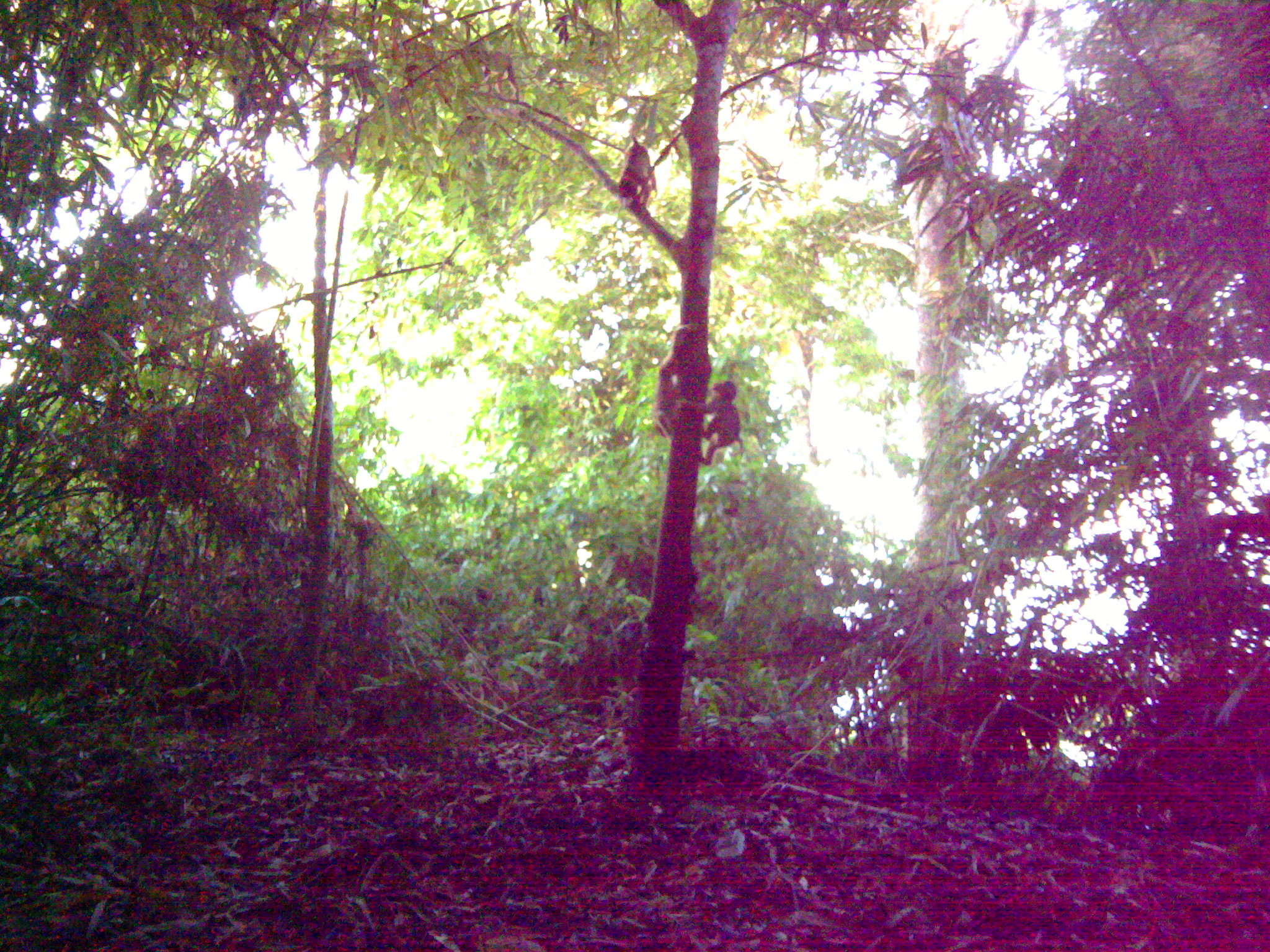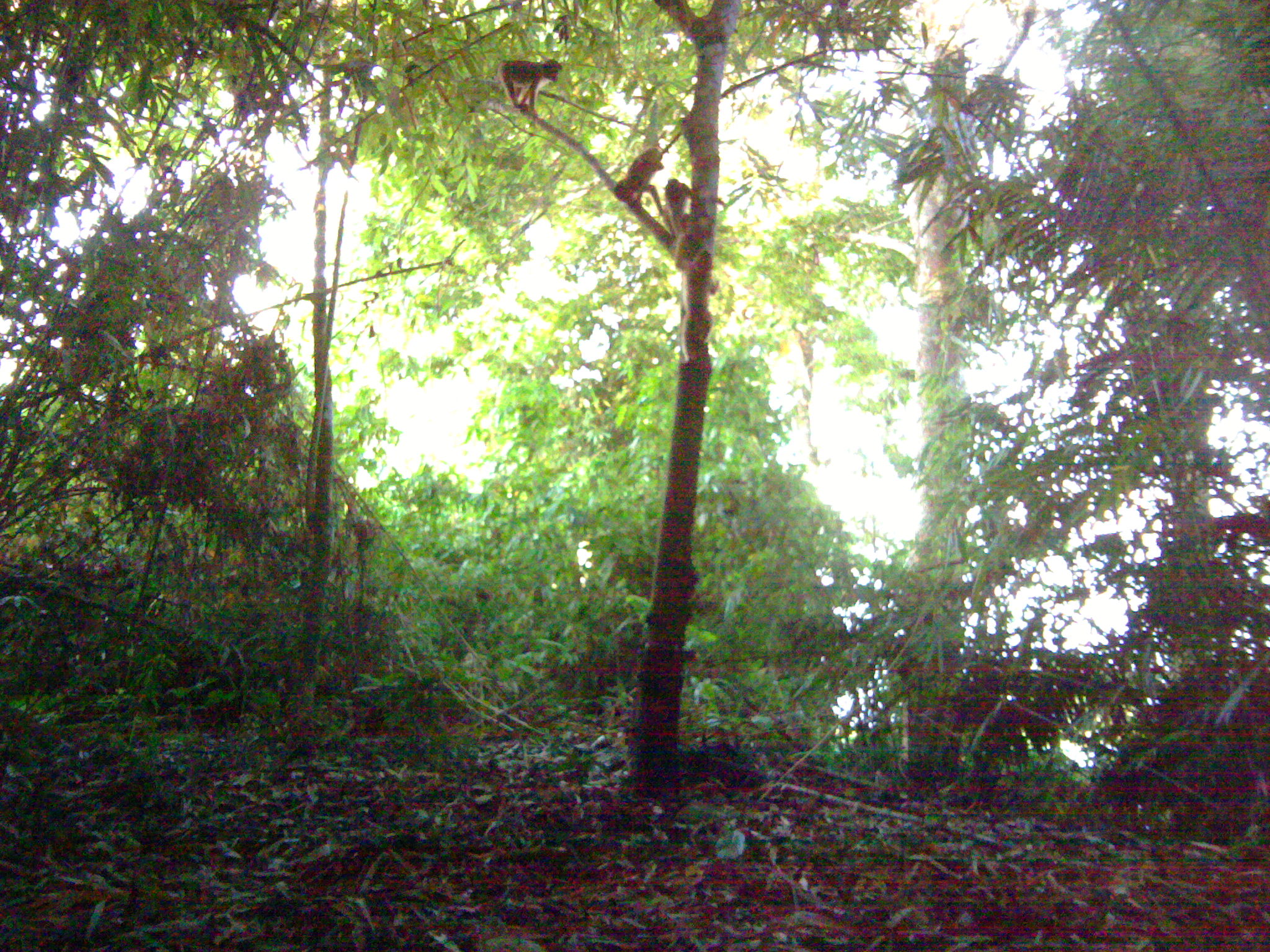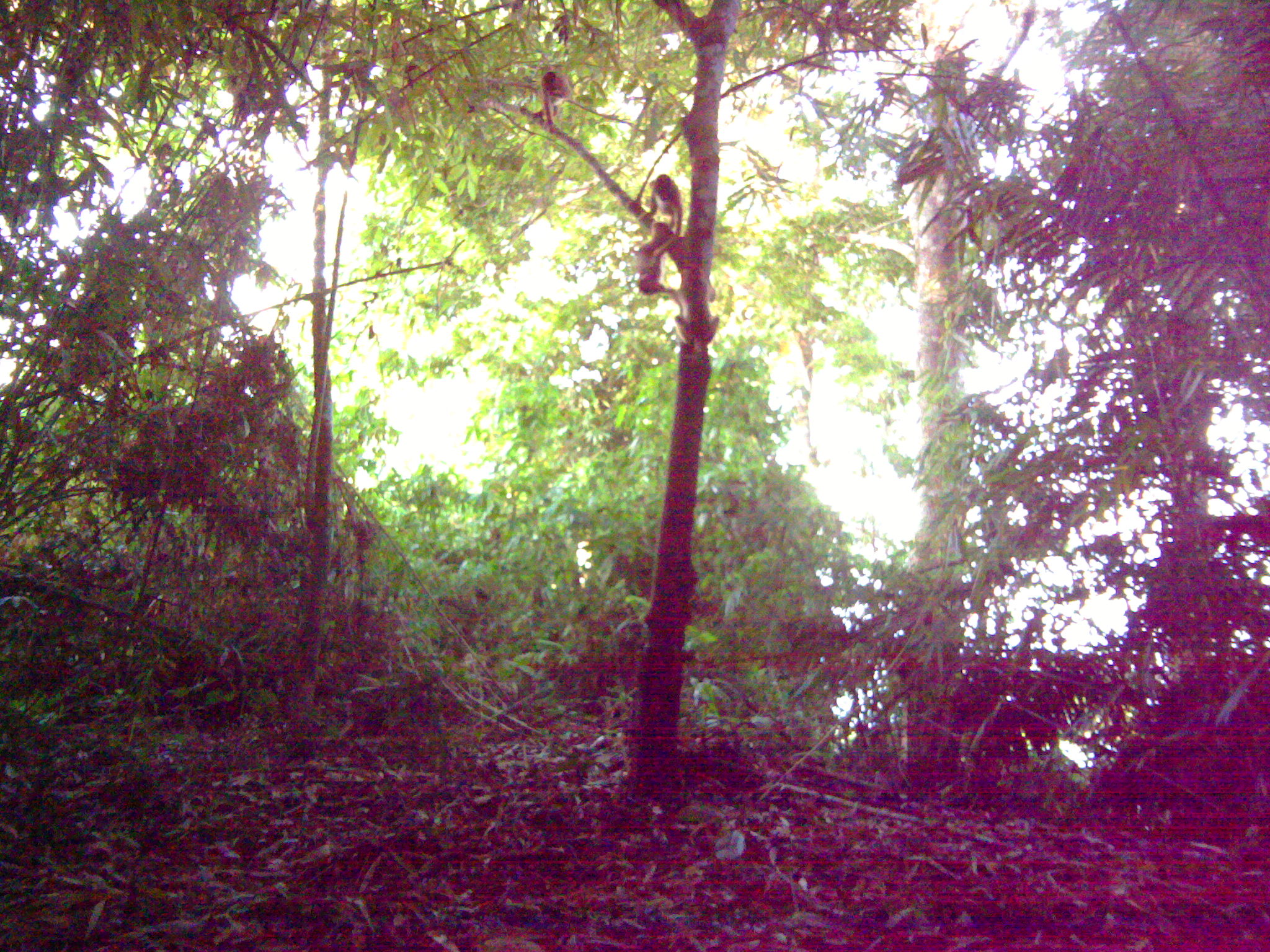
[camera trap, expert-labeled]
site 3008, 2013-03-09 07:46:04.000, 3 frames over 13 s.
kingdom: Animalia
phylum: Chordata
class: Mammalia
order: Primates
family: Cercopithecidae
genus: Macaca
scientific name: Macaca nemestrina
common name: southern pig-tailed macaque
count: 4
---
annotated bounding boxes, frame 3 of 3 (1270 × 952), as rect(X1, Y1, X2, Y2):
macaca nemestrina: rect(674, 263, 719, 377); rect(635, 232, 681, 298); rect(642, 173, 683, 237); rect(533, 72, 567, 134)